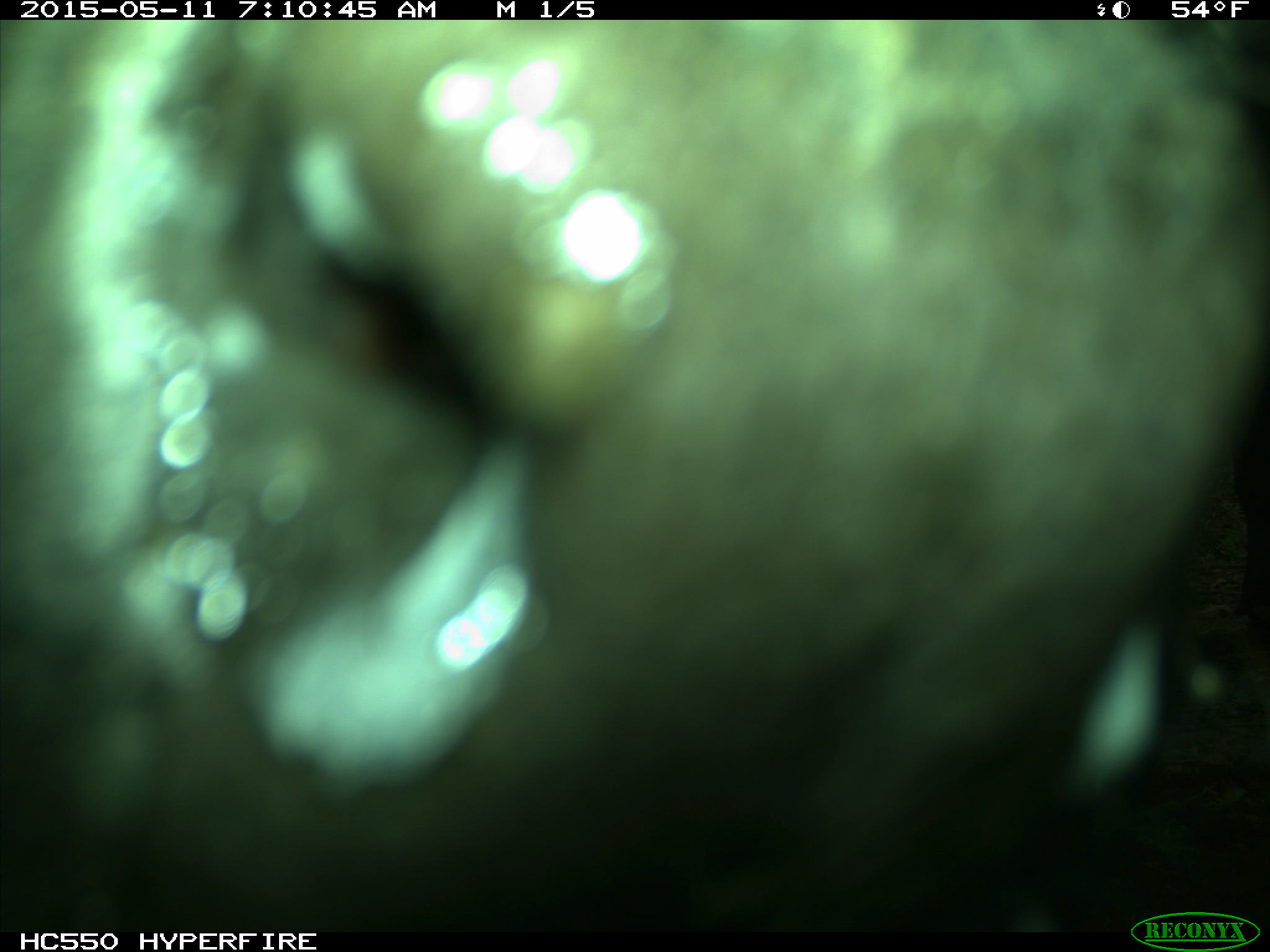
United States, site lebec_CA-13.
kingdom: Animalia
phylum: Chordata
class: Mammalia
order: Artiodactyla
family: Bovidae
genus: Bos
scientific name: Bos taurus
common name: domestic cow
Bos taurus (domestic cow).